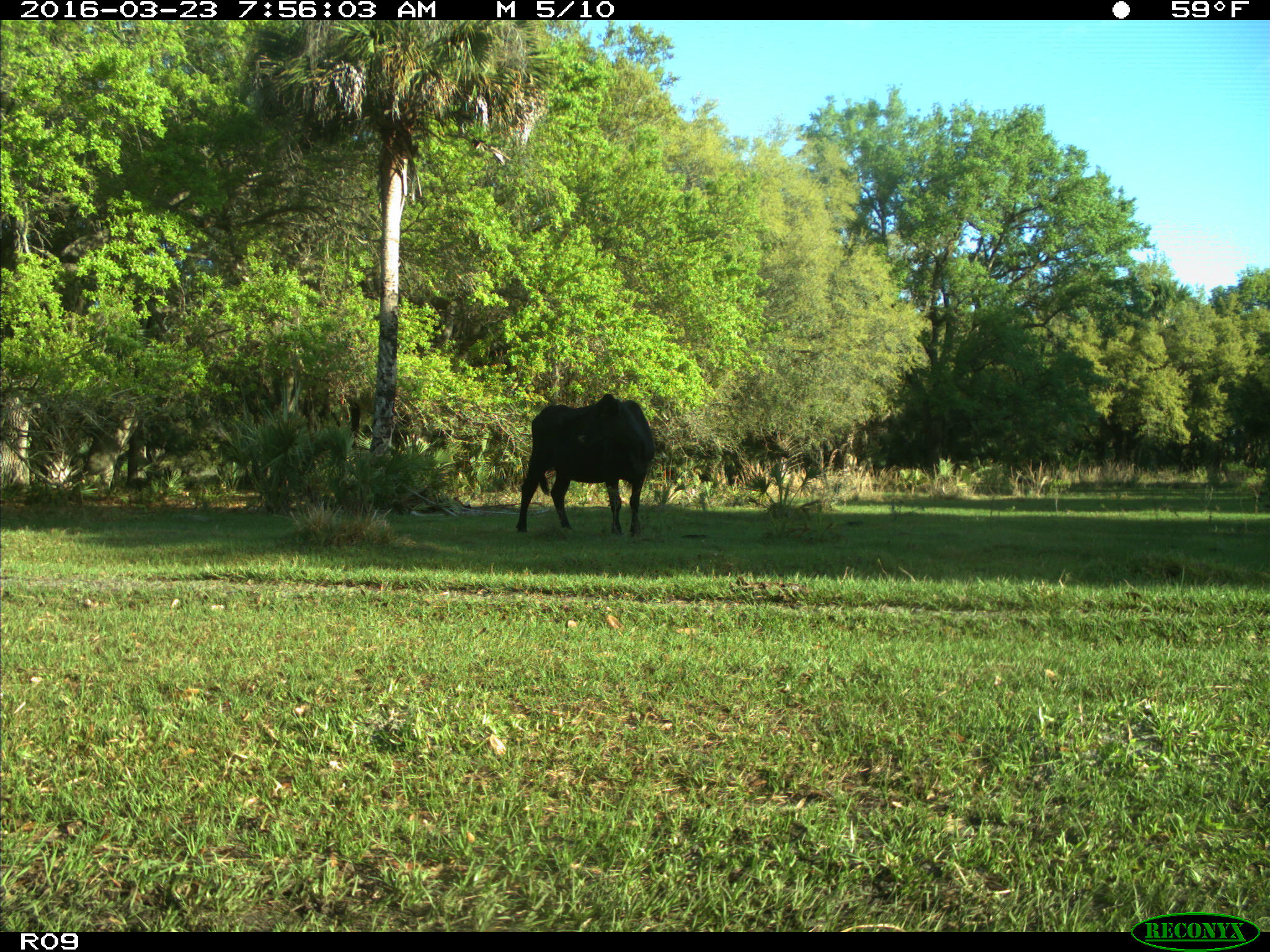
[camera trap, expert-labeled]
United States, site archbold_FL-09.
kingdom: Animalia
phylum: Chordata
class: Mammalia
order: Artiodactyla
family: Bovidae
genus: Bos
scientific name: Bos taurus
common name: domestic cow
Bos taurus (domestic cow).